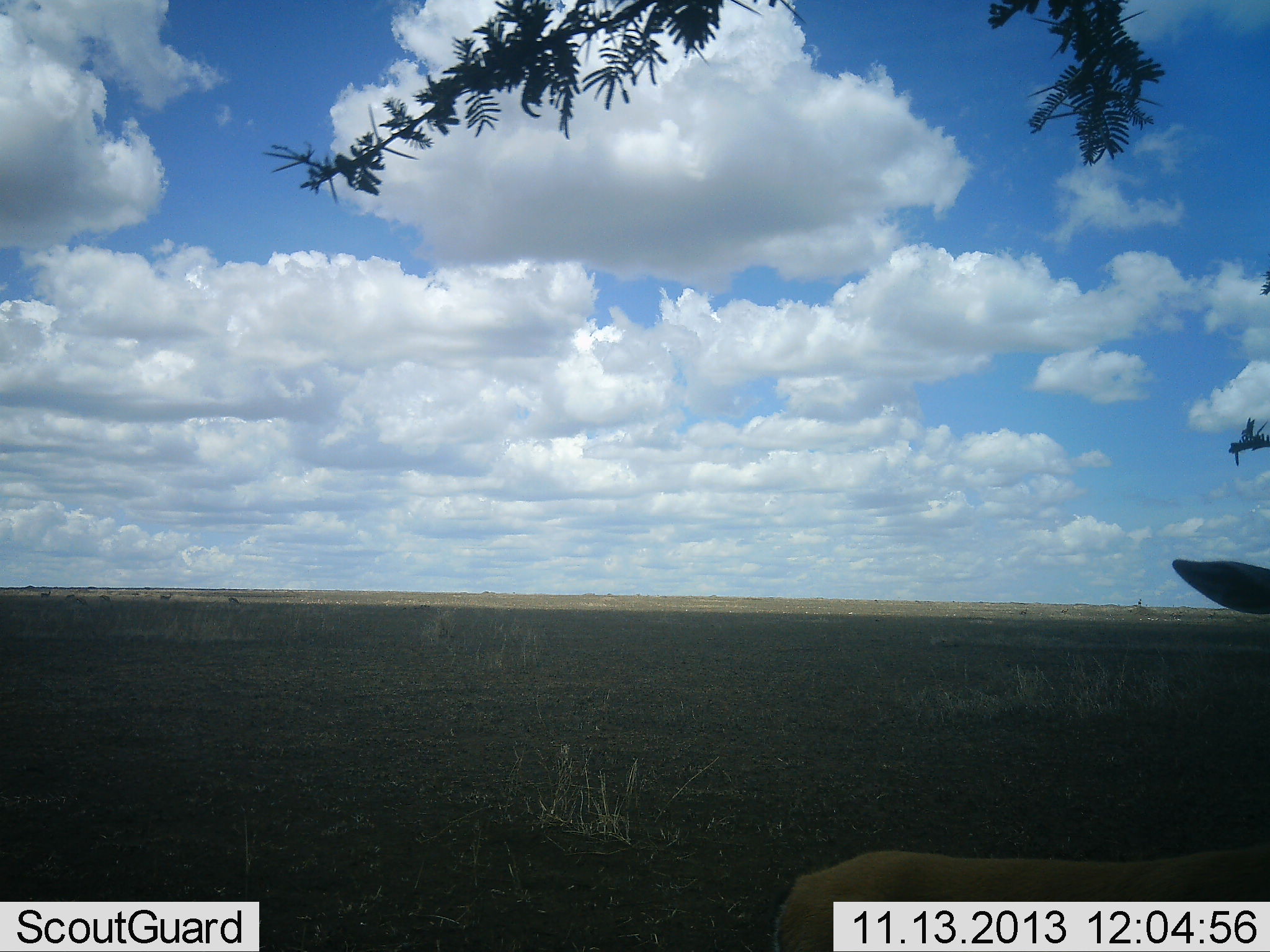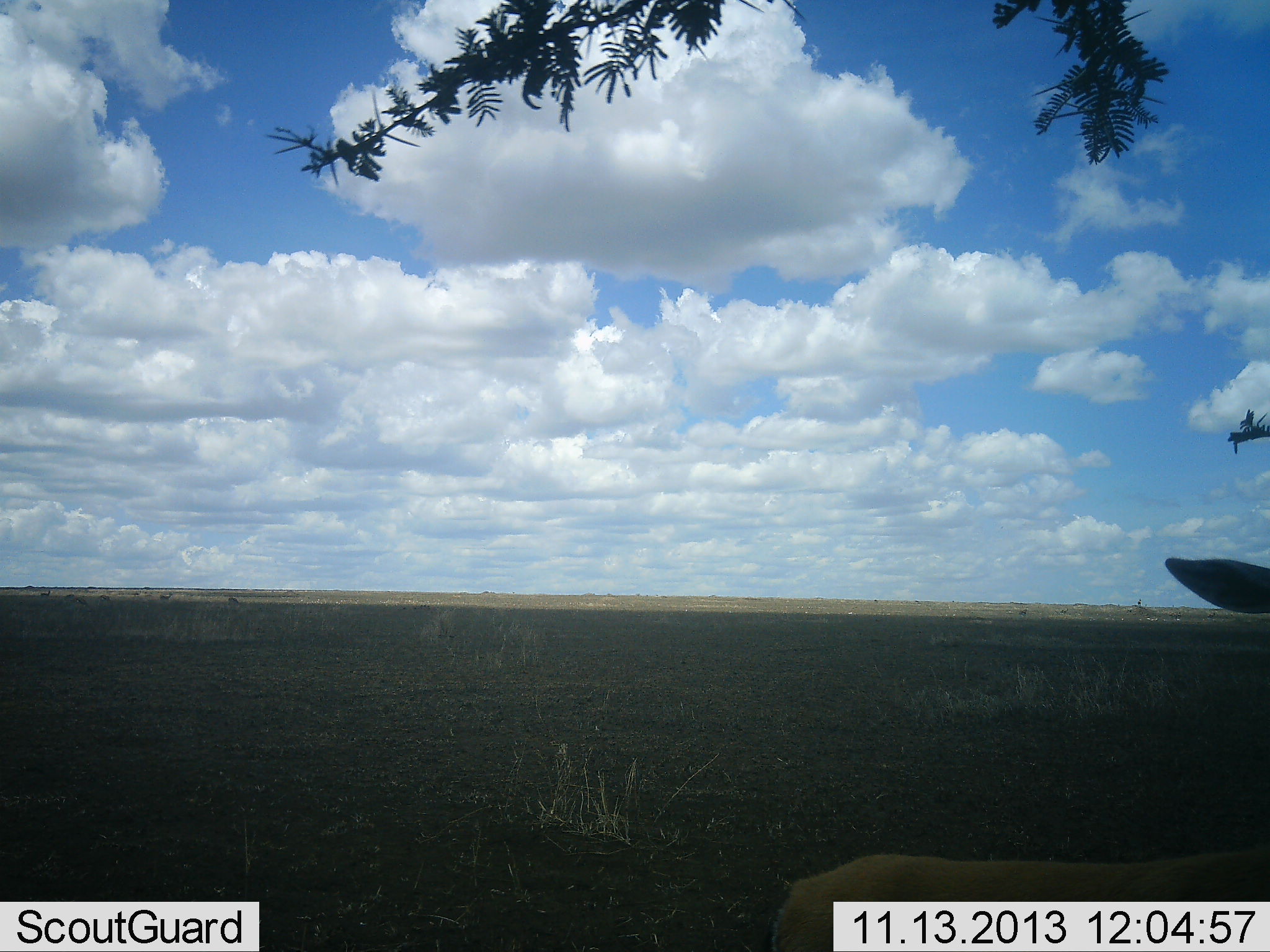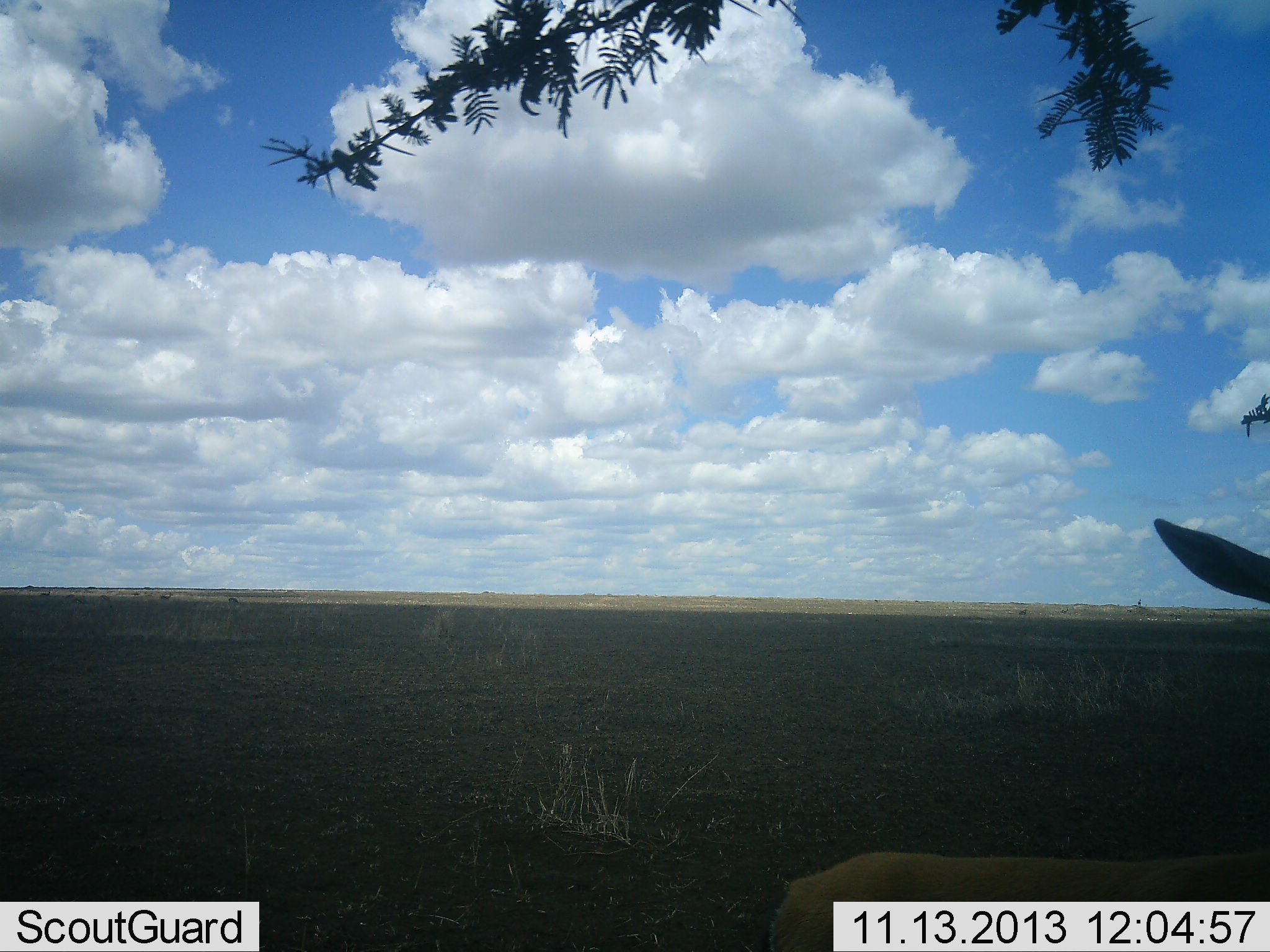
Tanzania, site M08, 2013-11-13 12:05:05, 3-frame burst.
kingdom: Animalia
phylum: Chordata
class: Mammalia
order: Artiodactyla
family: Bovidae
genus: Eudorcas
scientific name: Eudorcas thomsonii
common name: thomson's gazelle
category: gazellethomsons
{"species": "gazellethomsons (thomson's gazelle) (Eudorcas thomsonii)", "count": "1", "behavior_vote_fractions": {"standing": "75%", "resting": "12%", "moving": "0%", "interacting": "0%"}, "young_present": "0%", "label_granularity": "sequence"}